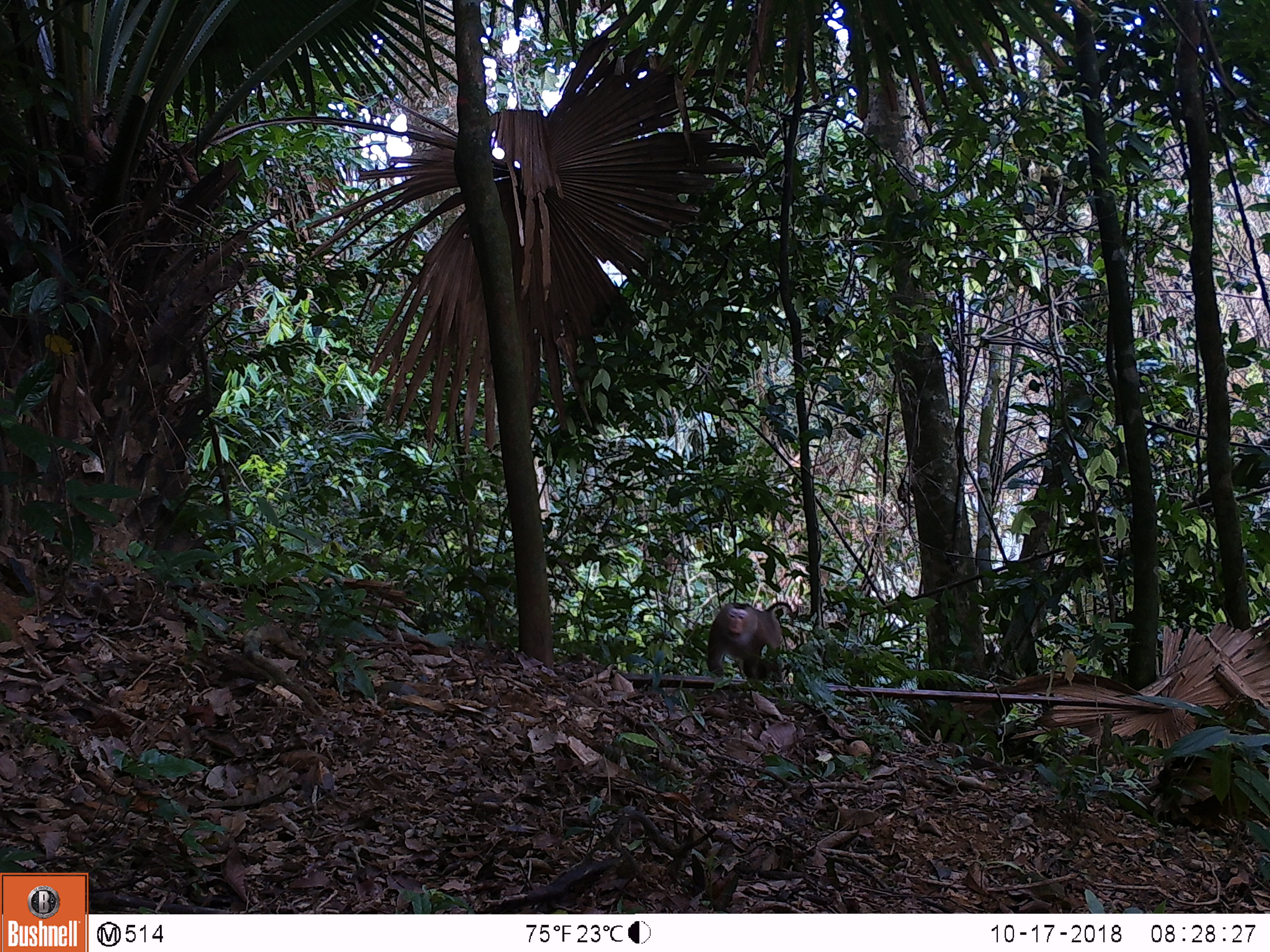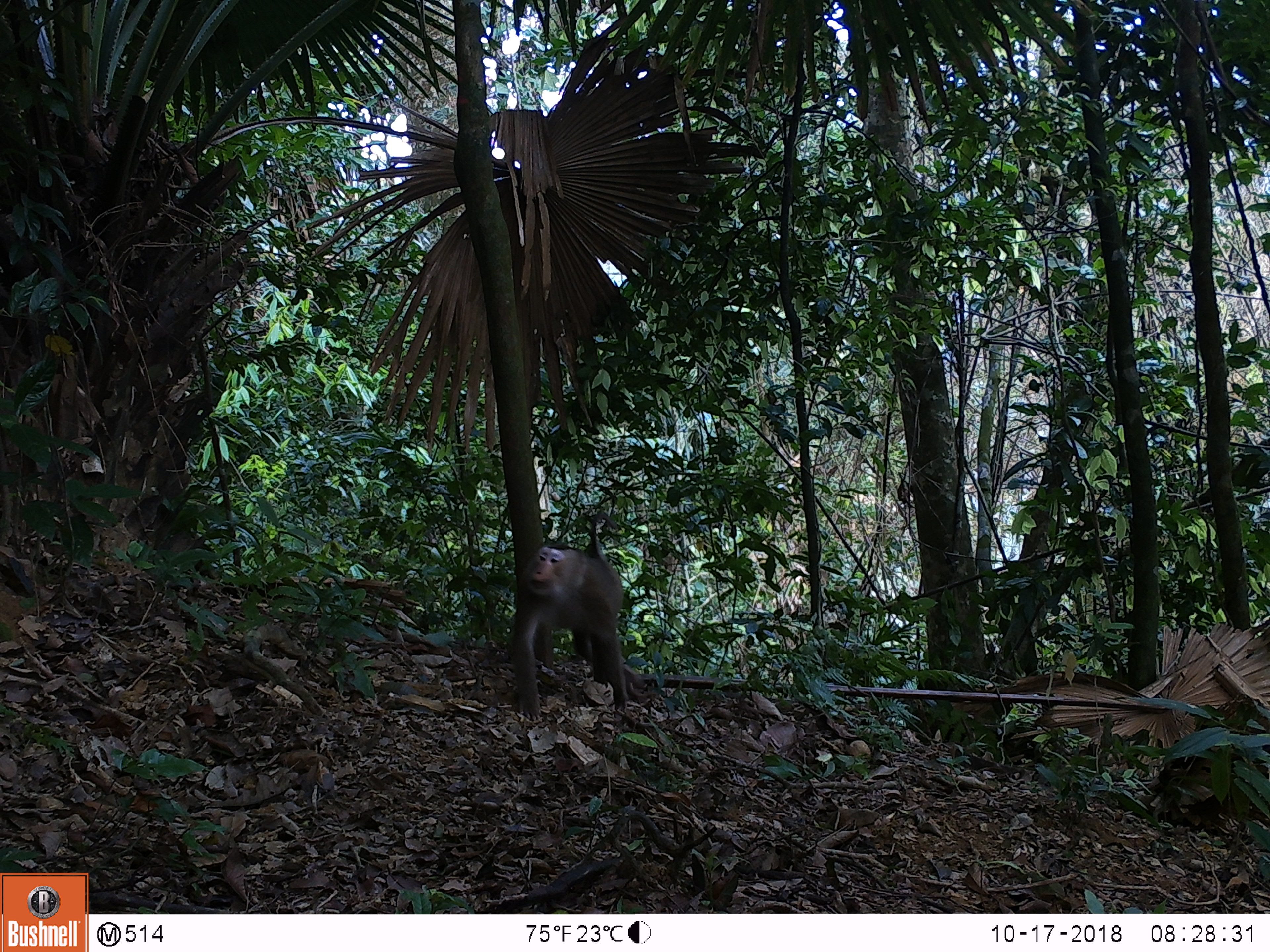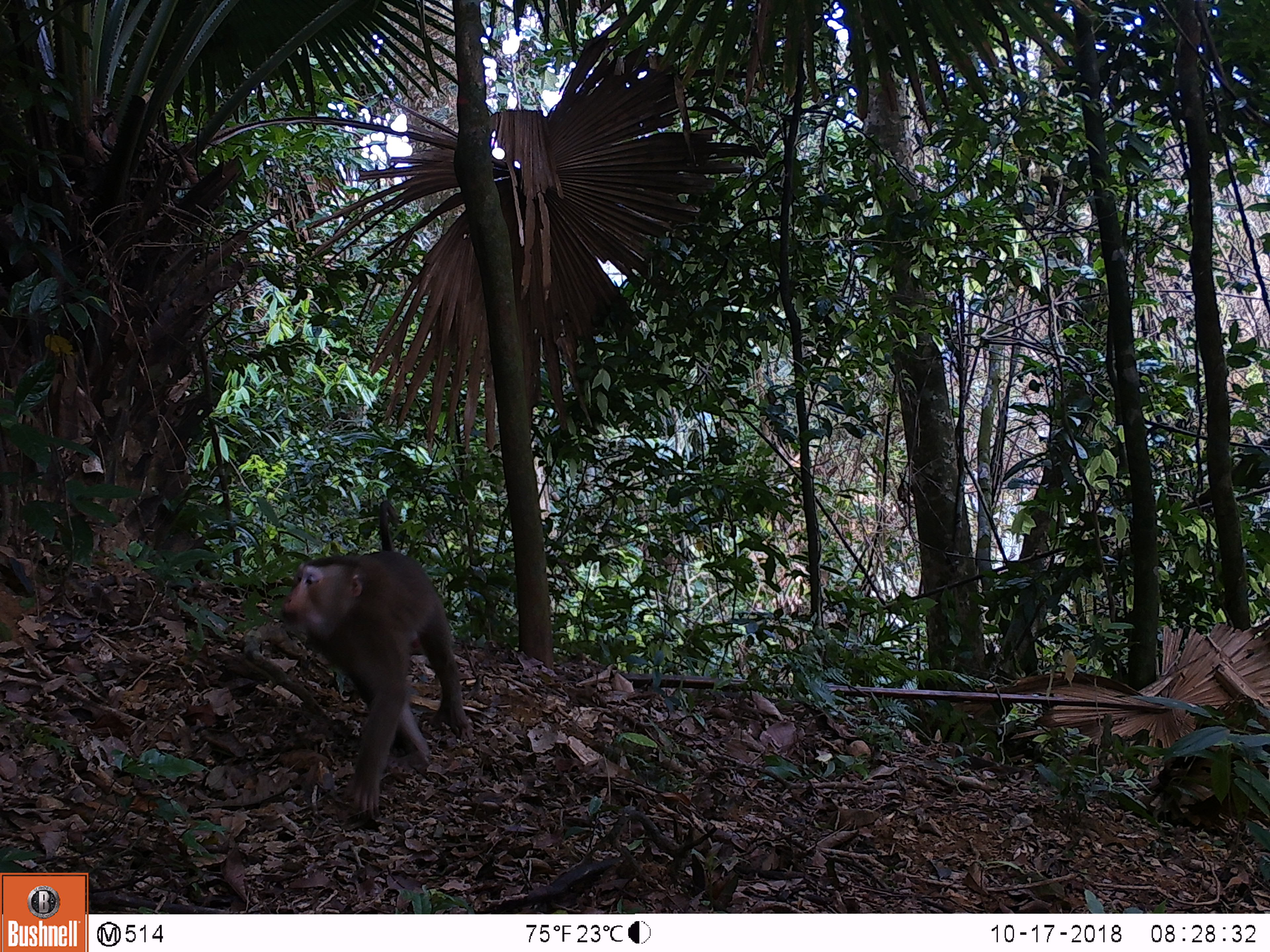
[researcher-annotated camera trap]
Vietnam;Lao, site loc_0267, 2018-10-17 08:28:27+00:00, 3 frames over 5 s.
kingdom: Animalia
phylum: Chordata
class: Mammalia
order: Primates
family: Cercopithecidae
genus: Macaca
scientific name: Macaca nemestrina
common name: pig-tailed macaque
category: pig tailed macaque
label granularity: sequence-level